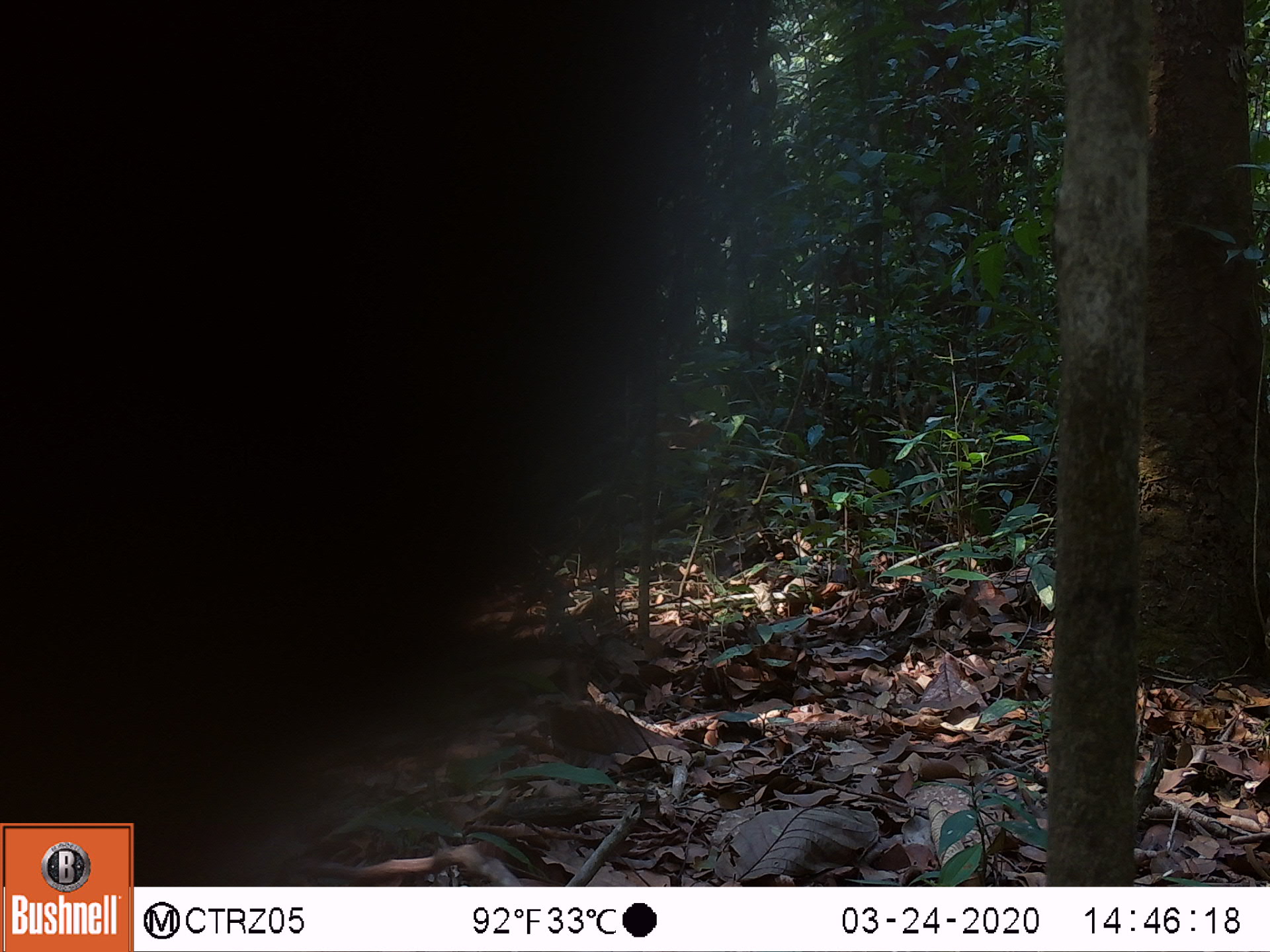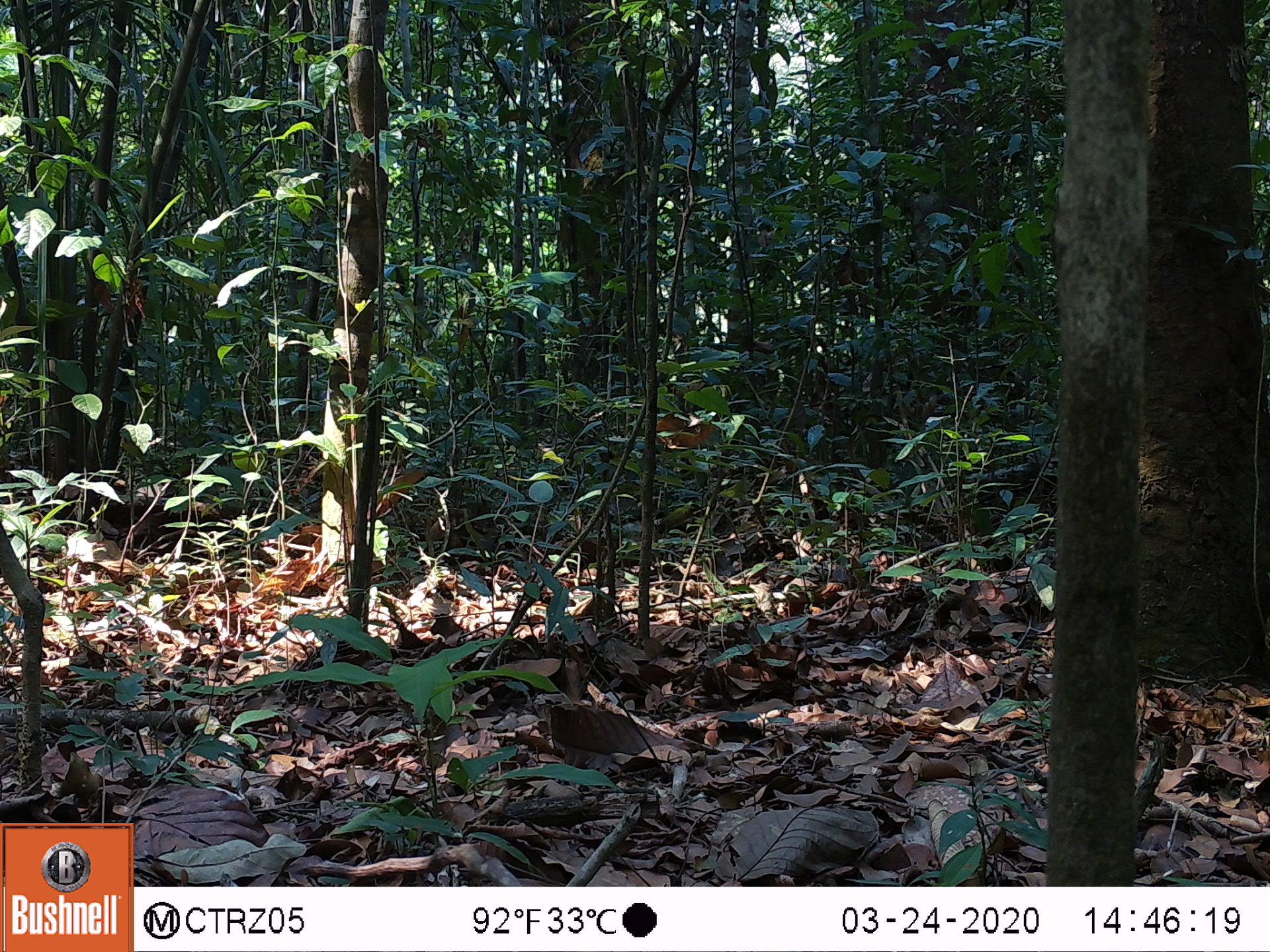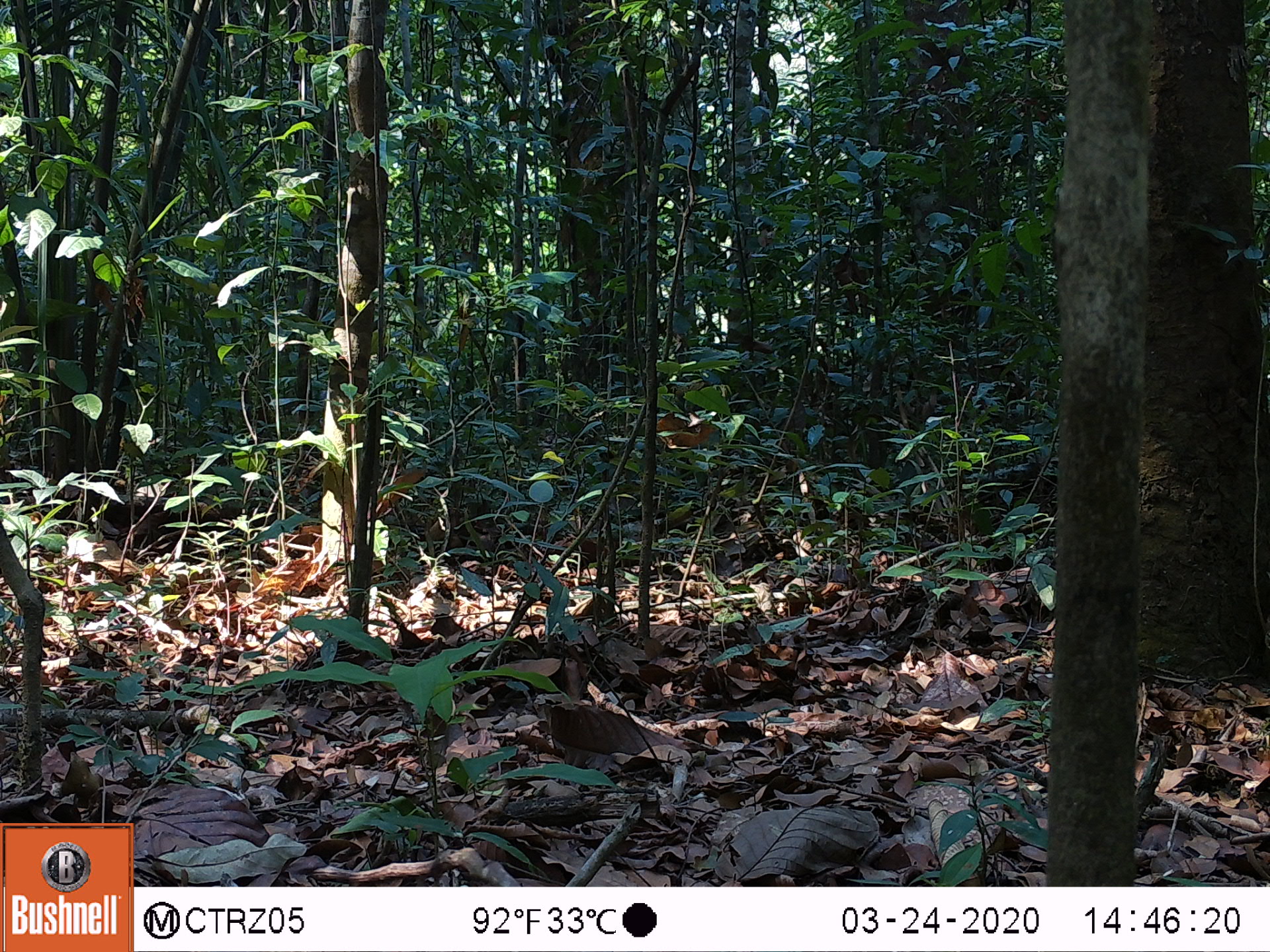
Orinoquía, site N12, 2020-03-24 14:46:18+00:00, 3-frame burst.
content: unidentified animal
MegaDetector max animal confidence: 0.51